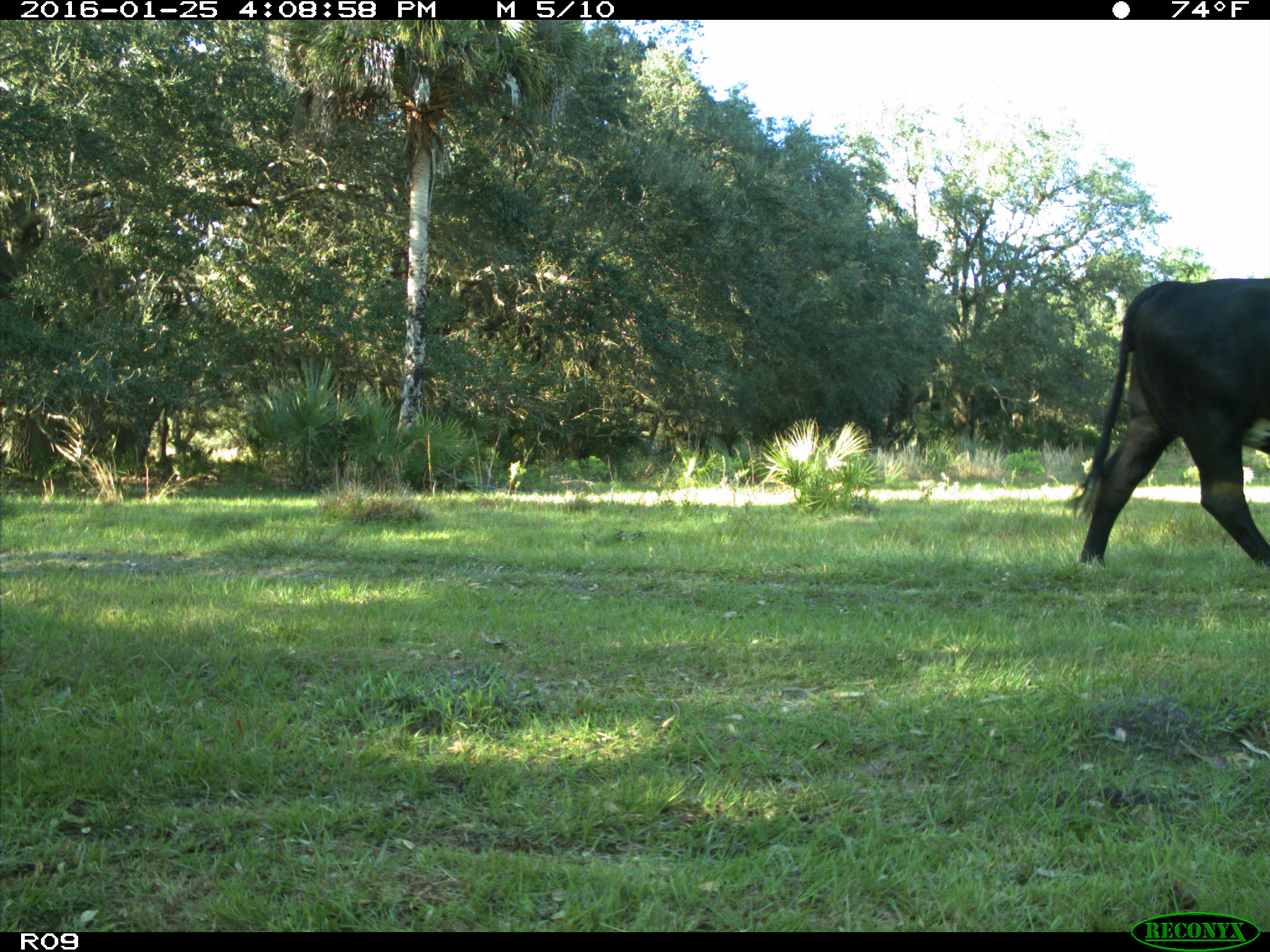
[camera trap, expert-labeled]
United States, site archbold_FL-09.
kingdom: Animalia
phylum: Chordata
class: Mammalia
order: Artiodactyla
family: Bovidae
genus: Bos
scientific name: Bos taurus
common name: domestic cow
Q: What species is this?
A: Bos taurus (domestic cow).